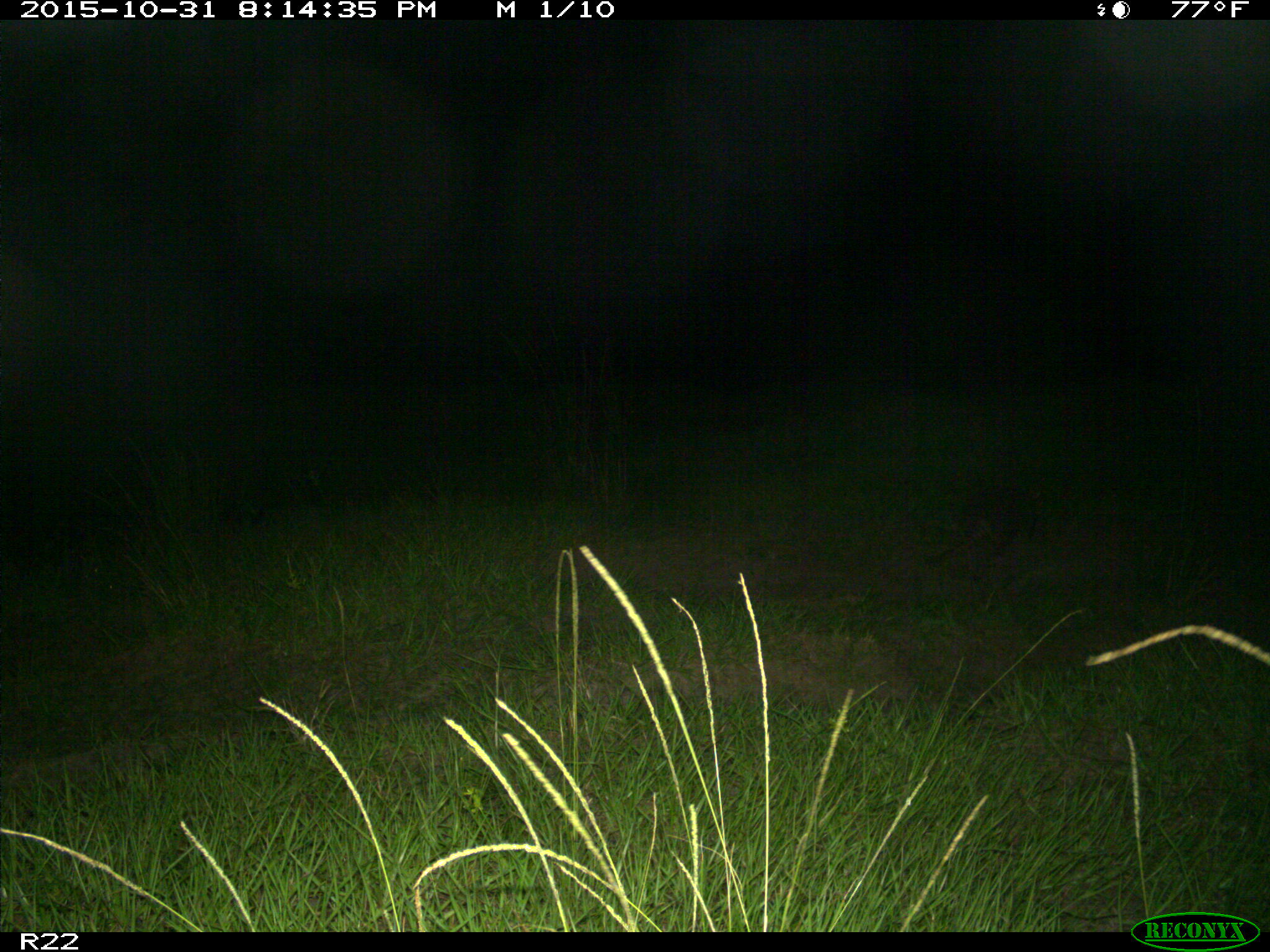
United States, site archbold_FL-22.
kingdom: Animalia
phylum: Chordata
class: Mammalia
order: Cingulata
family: Dasypodidae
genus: Dasypus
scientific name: Dasypus novemcinctus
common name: nine-banded armadillo